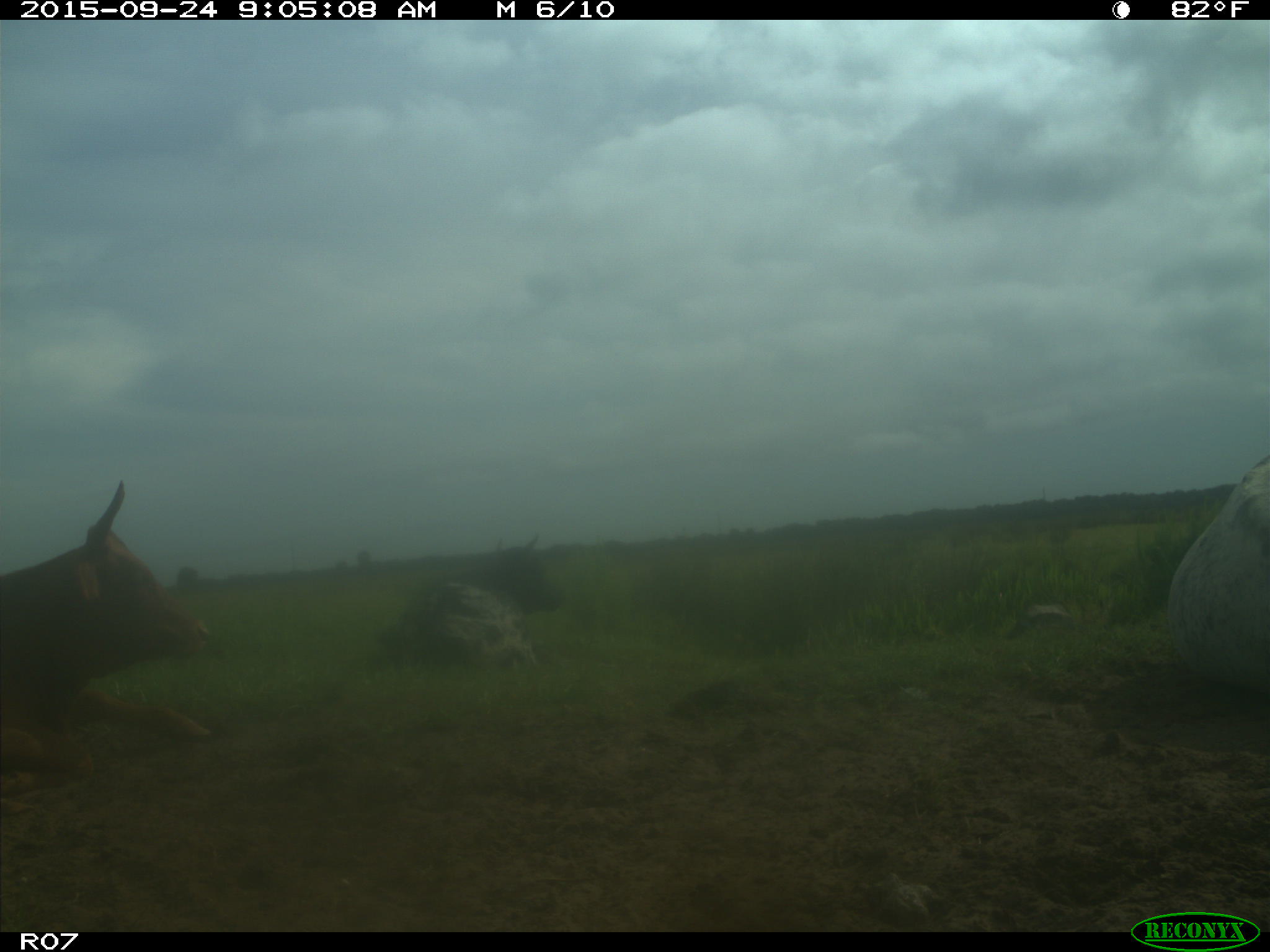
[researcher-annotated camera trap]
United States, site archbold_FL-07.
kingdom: Animalia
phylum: Chordata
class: Mammalia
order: Artiodactyla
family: Bovidae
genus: Bos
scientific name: Bos taurus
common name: domestic cow